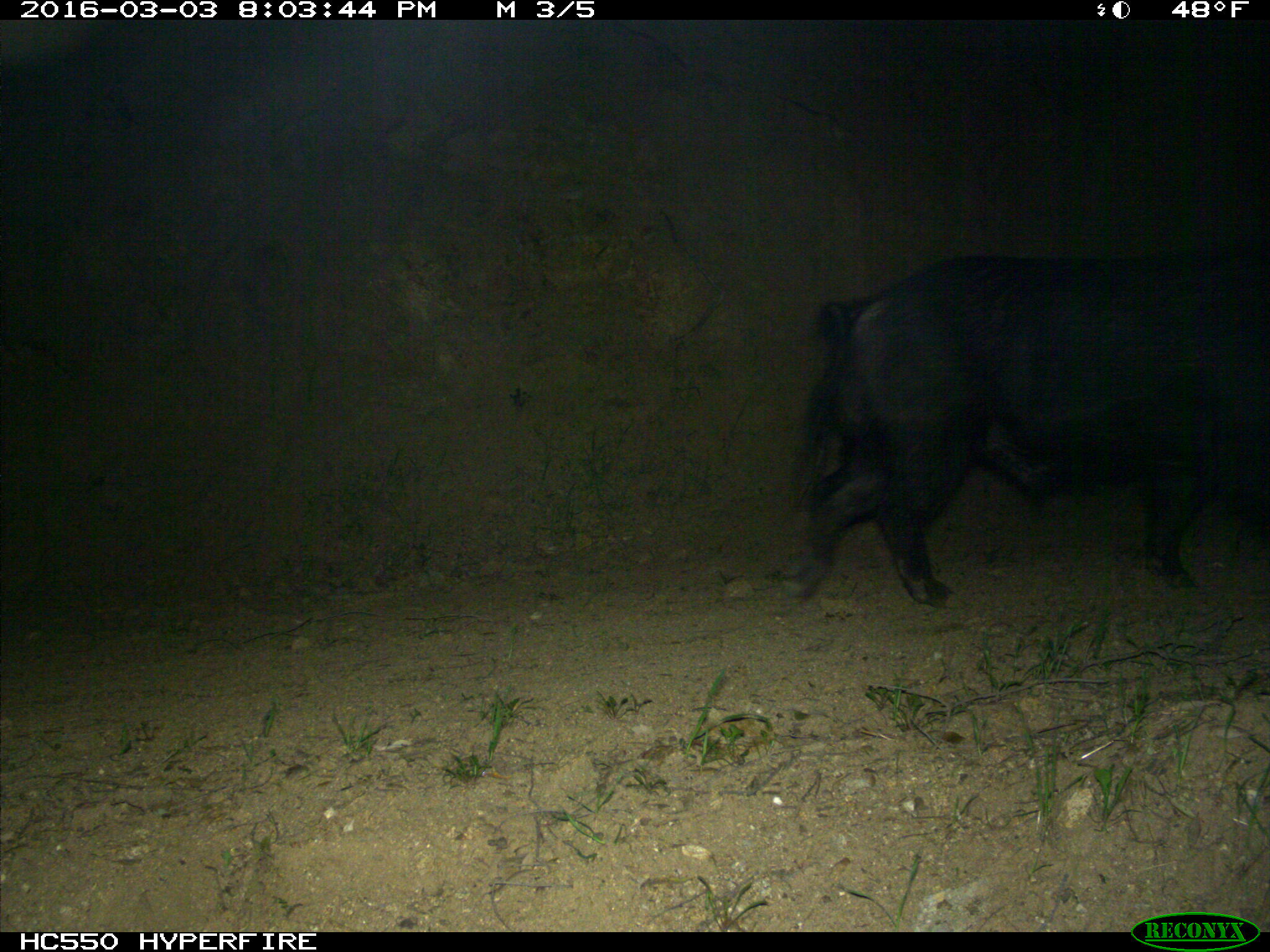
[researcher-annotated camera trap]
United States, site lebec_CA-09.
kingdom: Animalia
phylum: Chordata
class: Mammalia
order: Artiodactyla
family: Suidae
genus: Sus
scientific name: Sus scrofa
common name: wild boar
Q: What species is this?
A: Sus scrofa (wild boar).